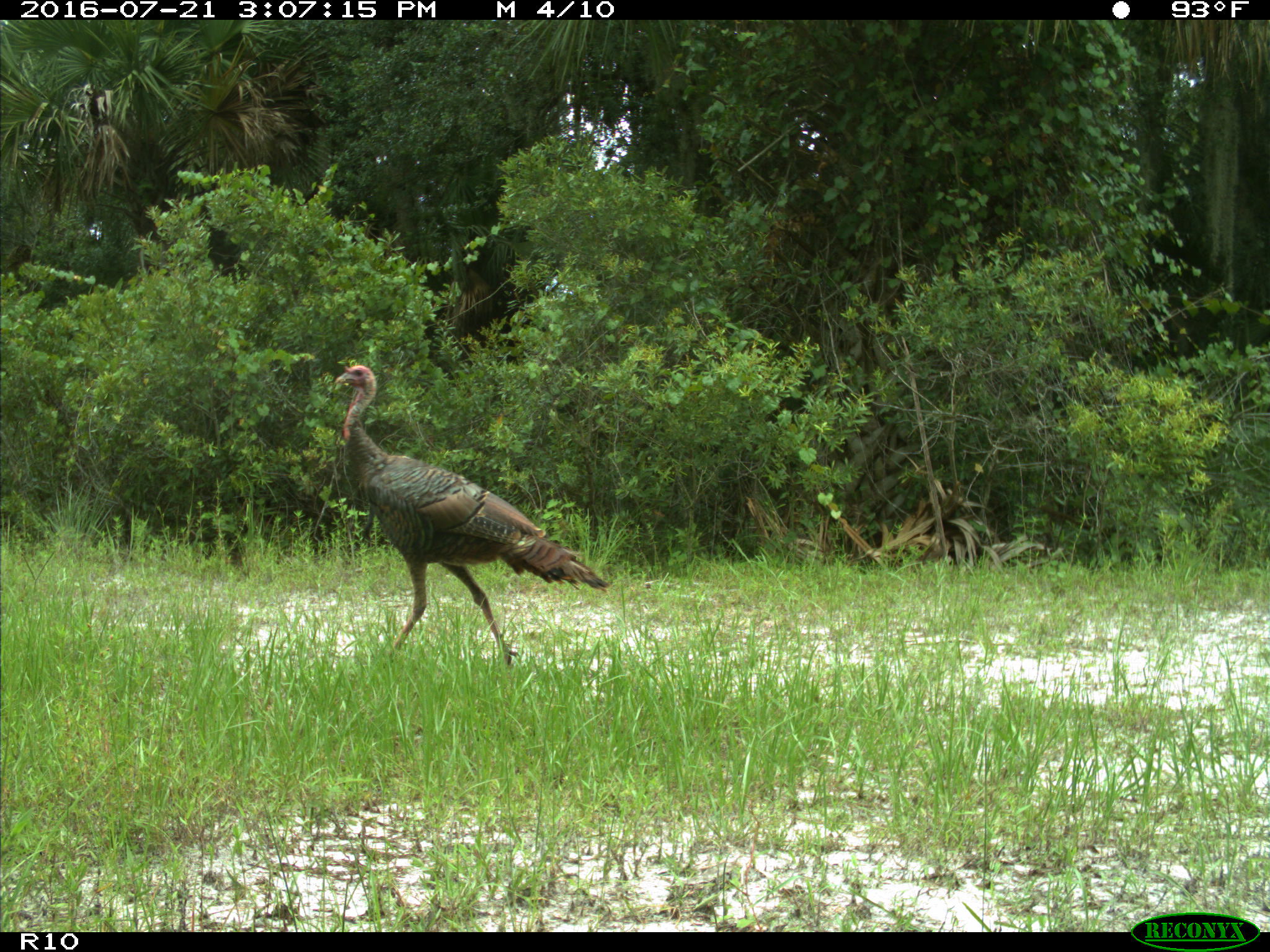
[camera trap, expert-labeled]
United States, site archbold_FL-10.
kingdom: Animalia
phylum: Chordata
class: Aves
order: Galliformes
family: Phasianidae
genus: Meleagris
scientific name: Meleagris gallopavo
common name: wild turkey